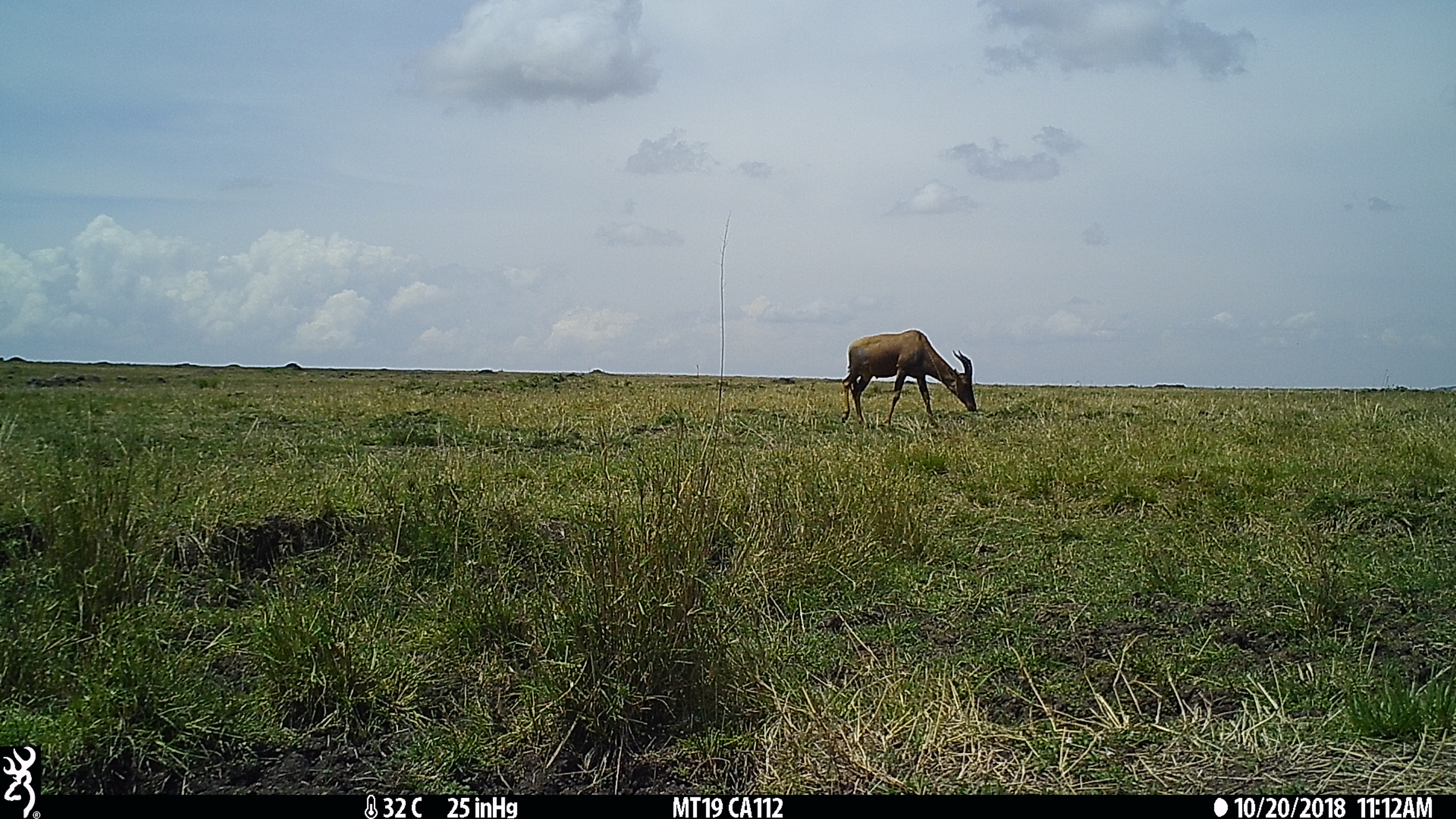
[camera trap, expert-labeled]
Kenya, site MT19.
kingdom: Animalia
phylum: Chordata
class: Mammalia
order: Artiodactyla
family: Bovidae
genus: Damaliscus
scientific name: Damaliscus lunatus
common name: topi